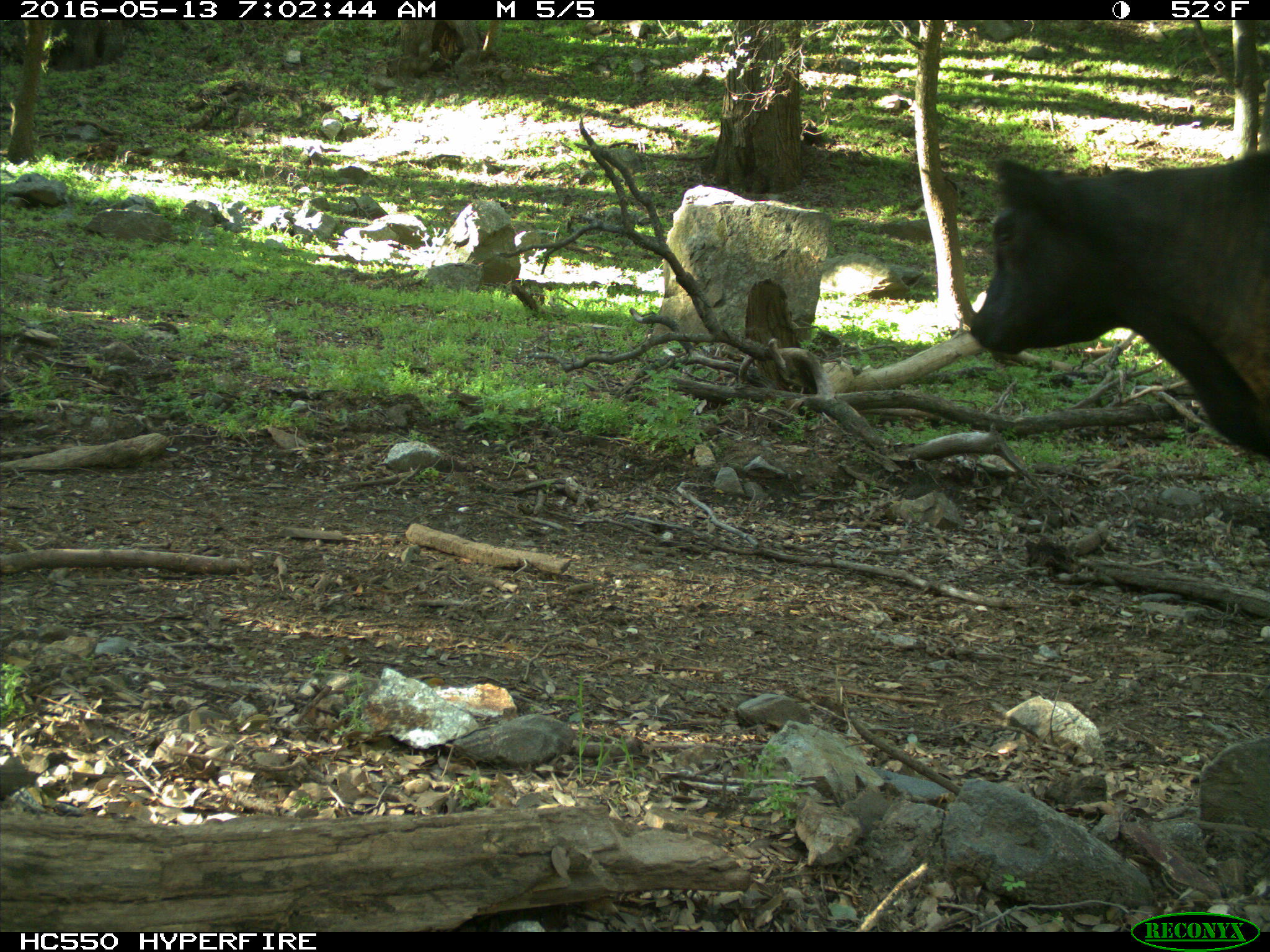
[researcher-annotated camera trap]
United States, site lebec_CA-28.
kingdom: Animalia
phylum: Chordata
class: Mammalia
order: Artiodactyla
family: Bovidae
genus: Bos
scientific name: Bos taurus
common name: domestic cow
Bos taurus (domestic cow).